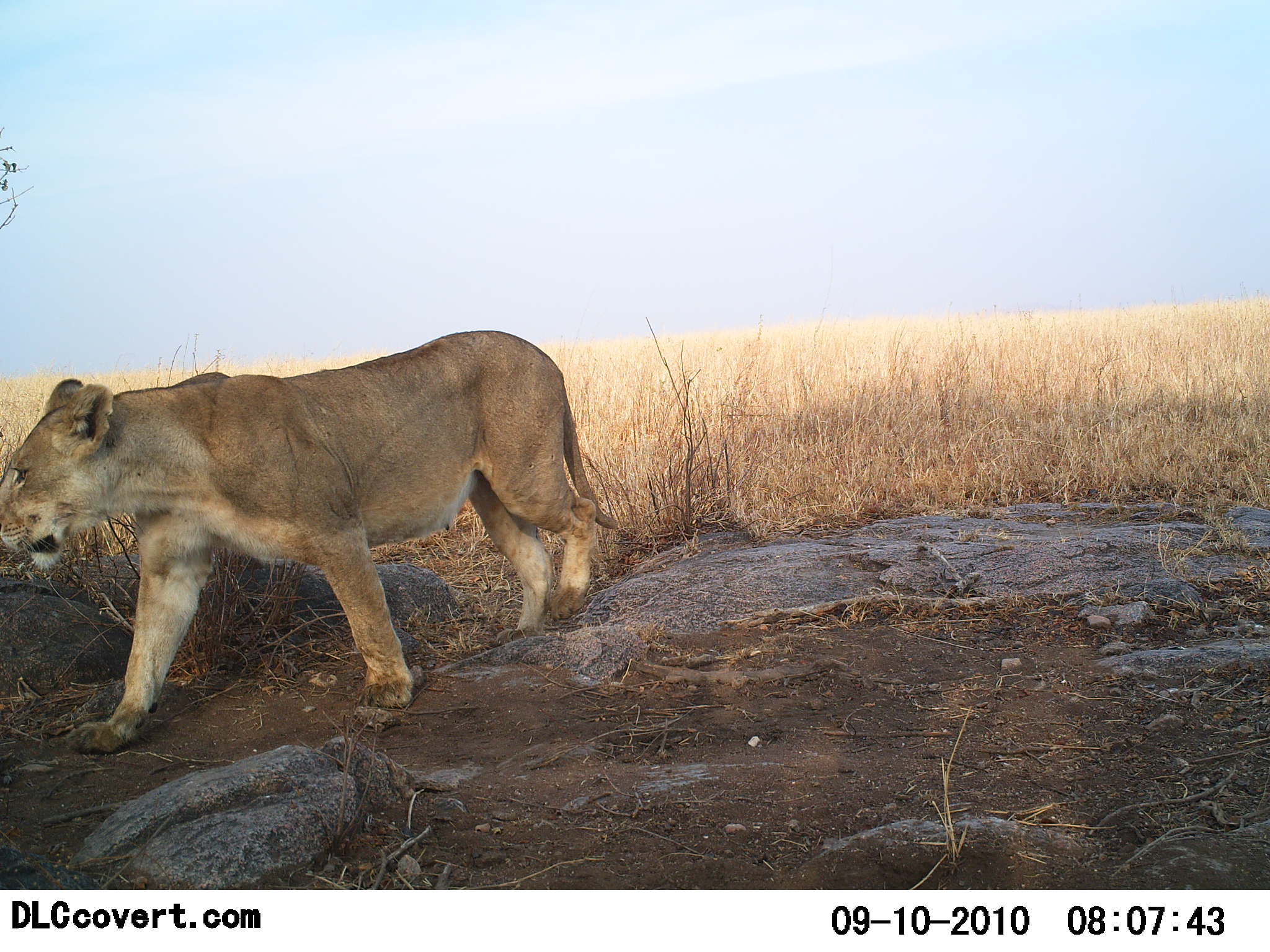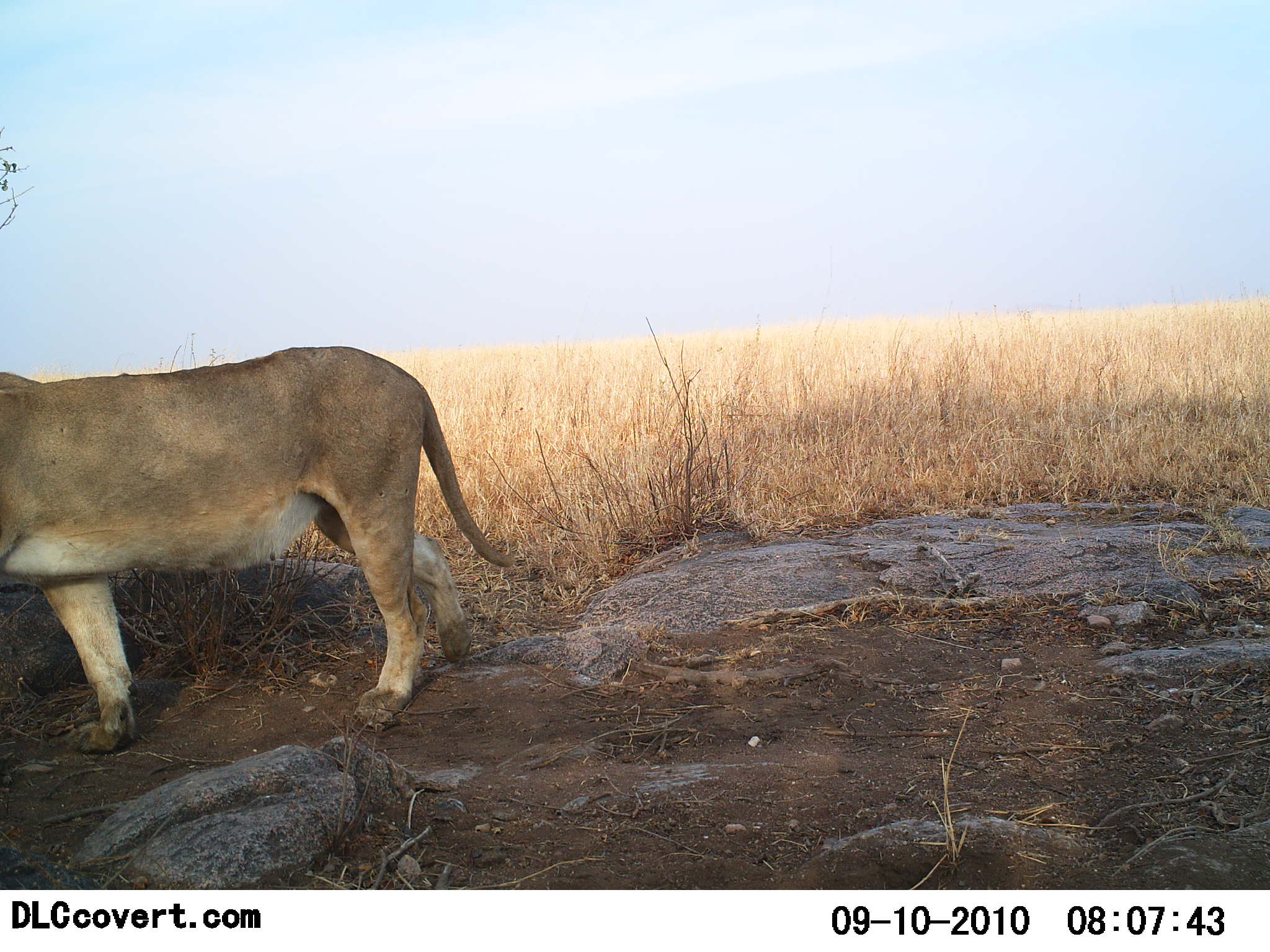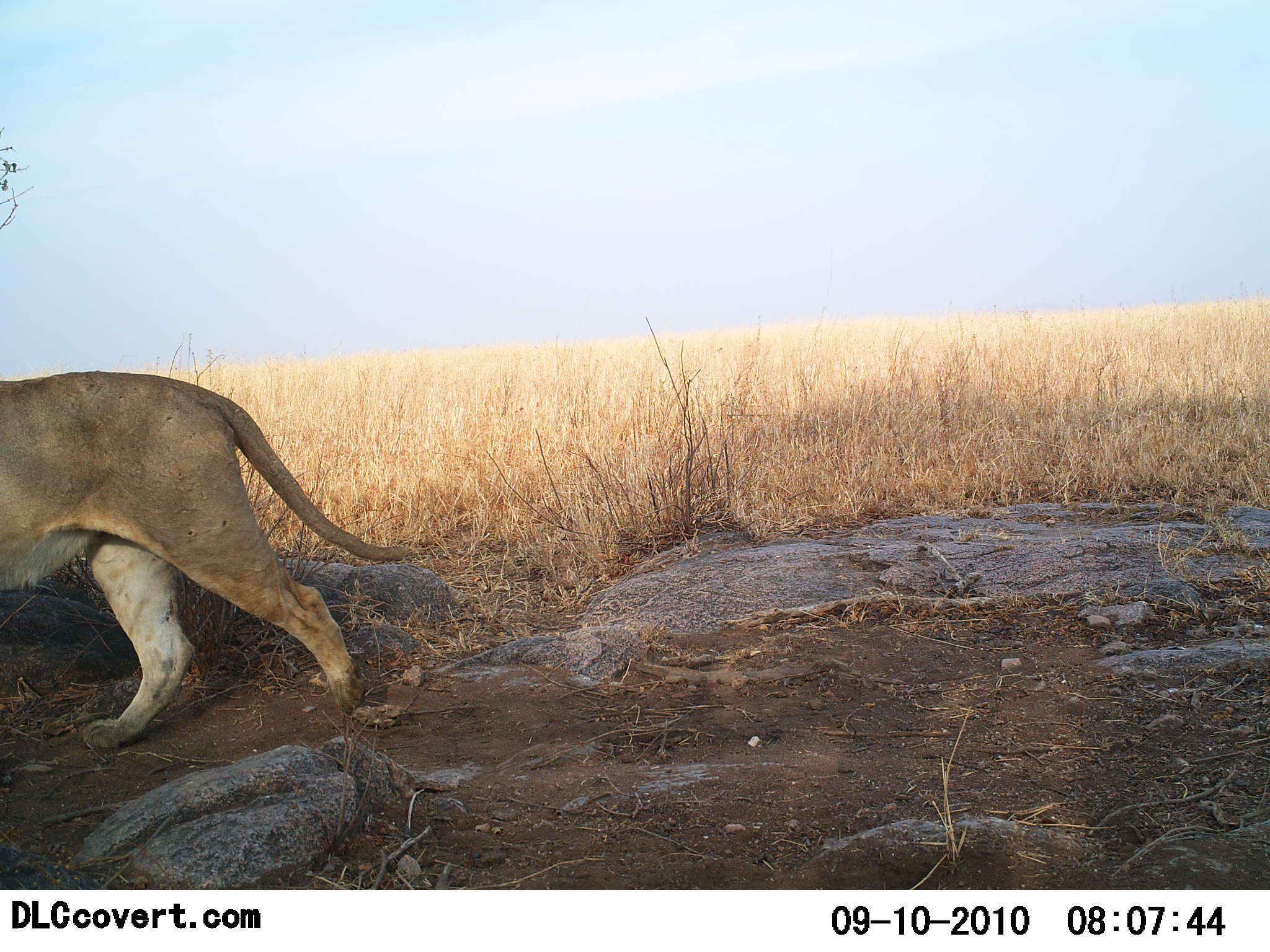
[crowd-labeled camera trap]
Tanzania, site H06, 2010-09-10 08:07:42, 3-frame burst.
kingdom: Animalia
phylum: Chordata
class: Mammalia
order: Carnivora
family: Felidae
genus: Panthera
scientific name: Panthera leo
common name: lion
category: lionfemale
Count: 1.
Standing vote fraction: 0%.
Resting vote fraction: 0%.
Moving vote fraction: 100%.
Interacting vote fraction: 0%.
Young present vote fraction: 0%.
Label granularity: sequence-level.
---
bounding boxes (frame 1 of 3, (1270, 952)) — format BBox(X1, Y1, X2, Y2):
animal: BBox(0, 330, 619, 762)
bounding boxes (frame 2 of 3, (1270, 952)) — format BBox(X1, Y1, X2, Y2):
animal: BBox(0, 347, 519, 754)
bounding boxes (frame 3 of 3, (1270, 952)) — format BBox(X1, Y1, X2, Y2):
animal: BBox(0, 371, 409, 754)